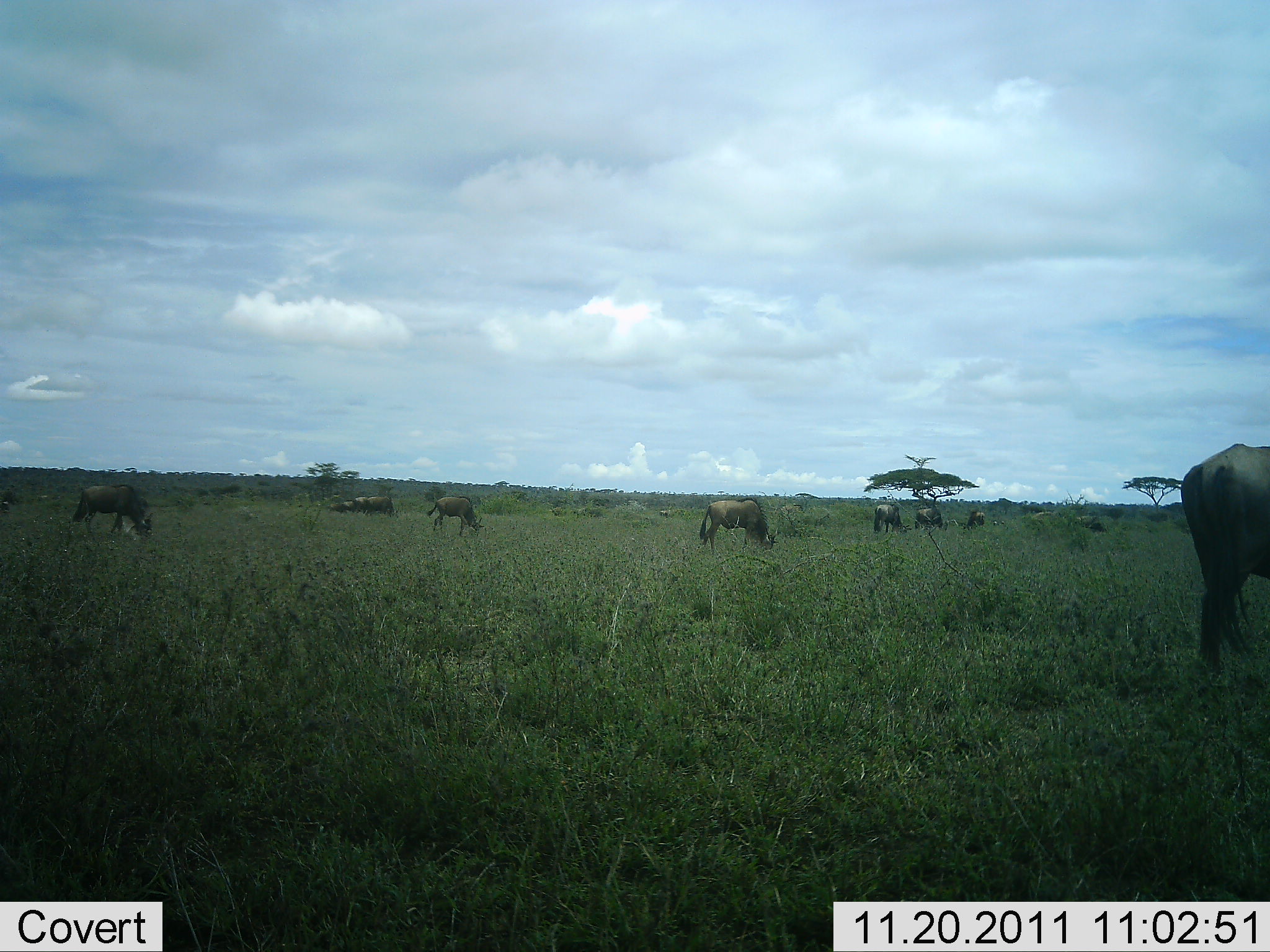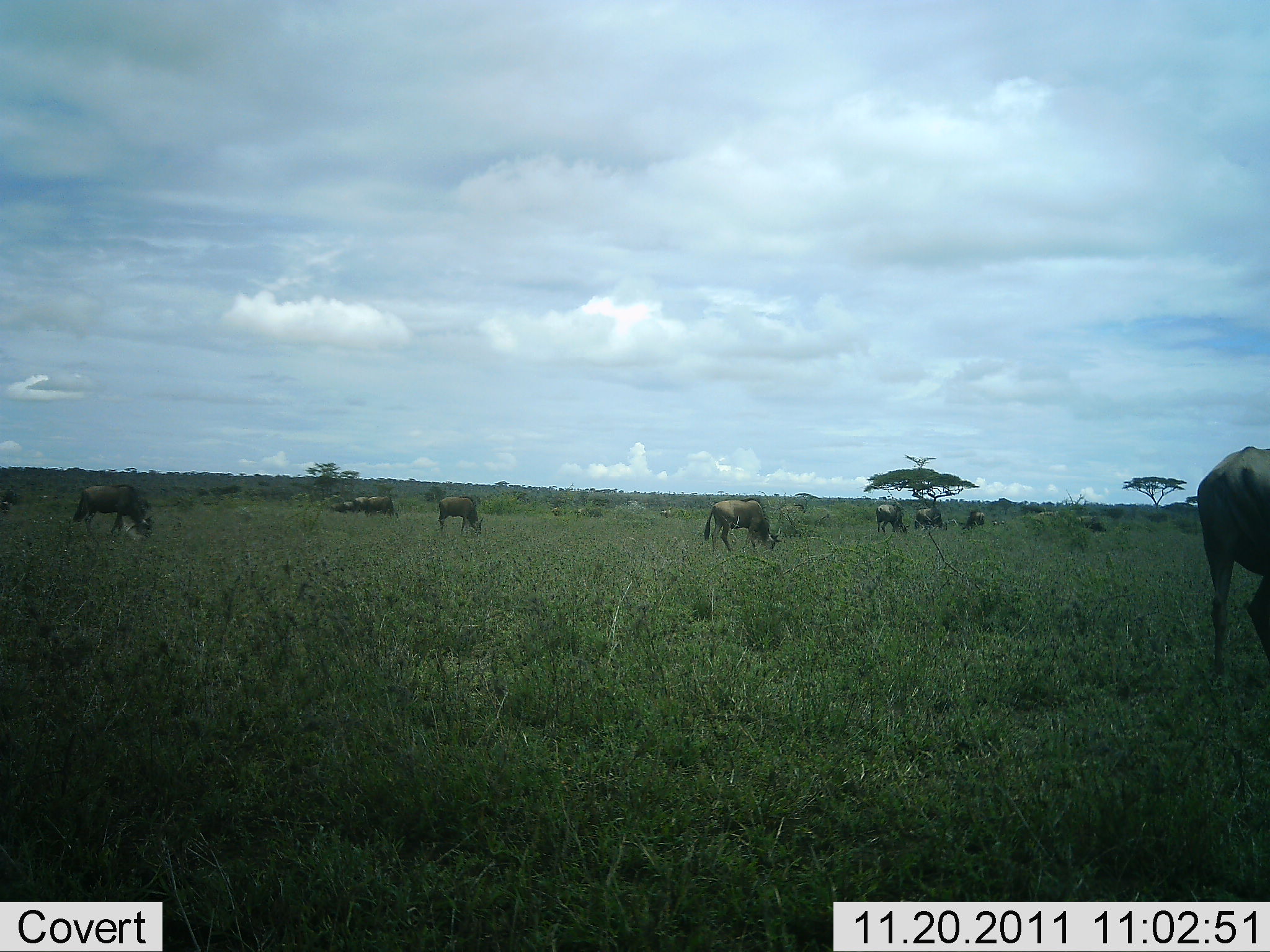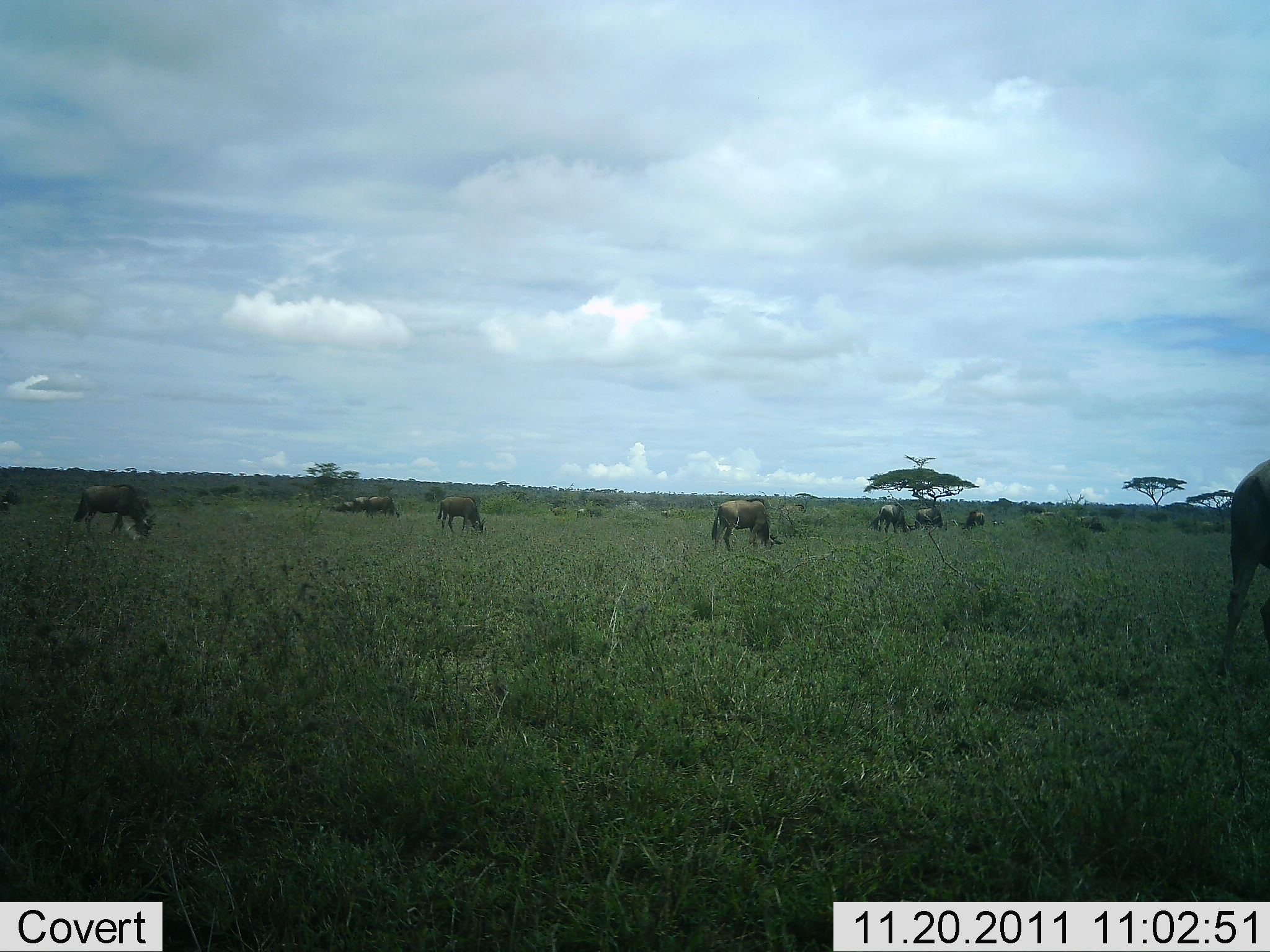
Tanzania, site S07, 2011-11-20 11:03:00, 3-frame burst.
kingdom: Animalia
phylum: Chordata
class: Mammalia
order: Artiodactyla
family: Bovidae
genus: Connochaetes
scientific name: Connochaetes taurinus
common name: blue wildebeest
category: wildebeest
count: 9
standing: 25%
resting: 0%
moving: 50%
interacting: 0%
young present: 0%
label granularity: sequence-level